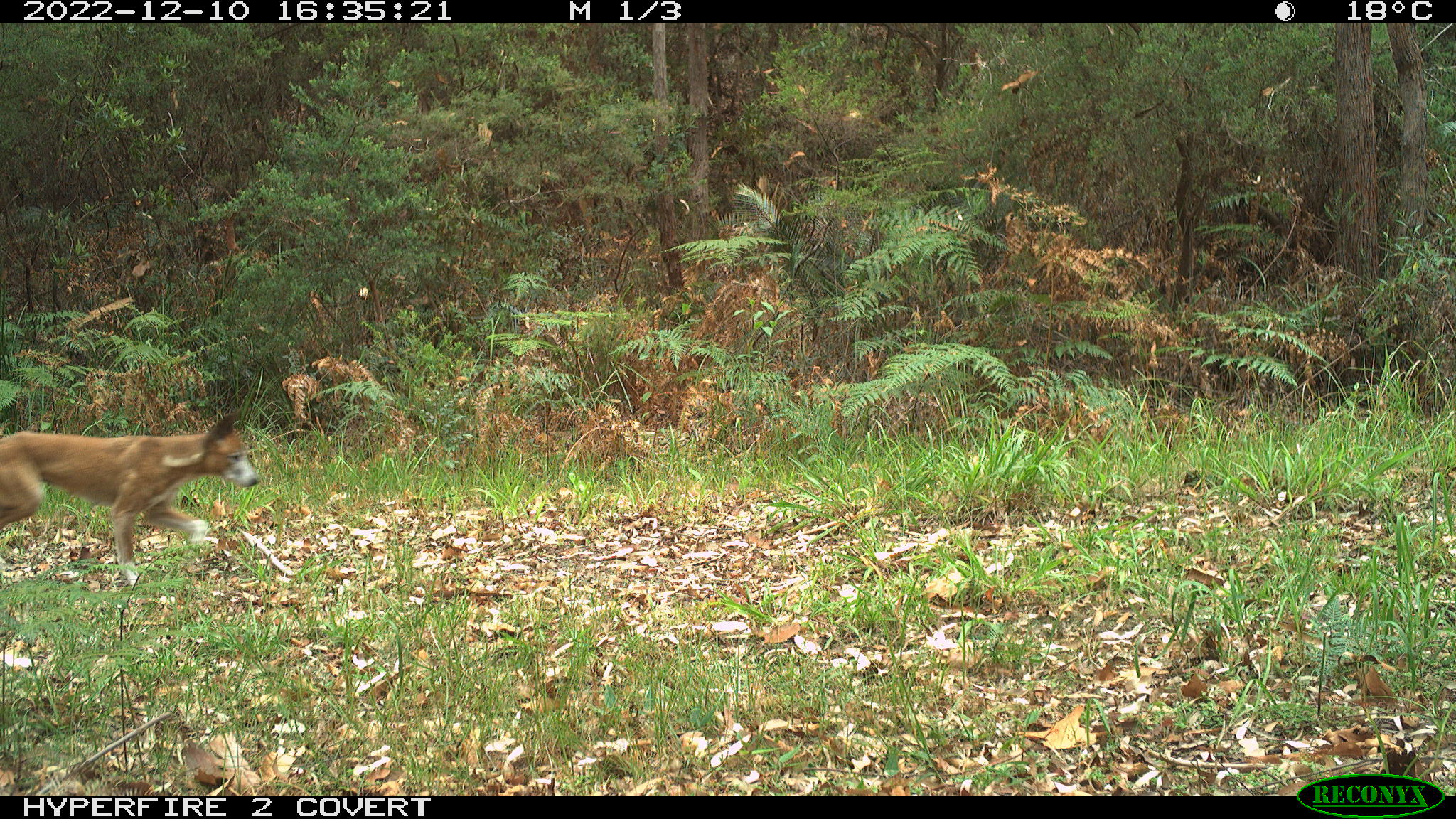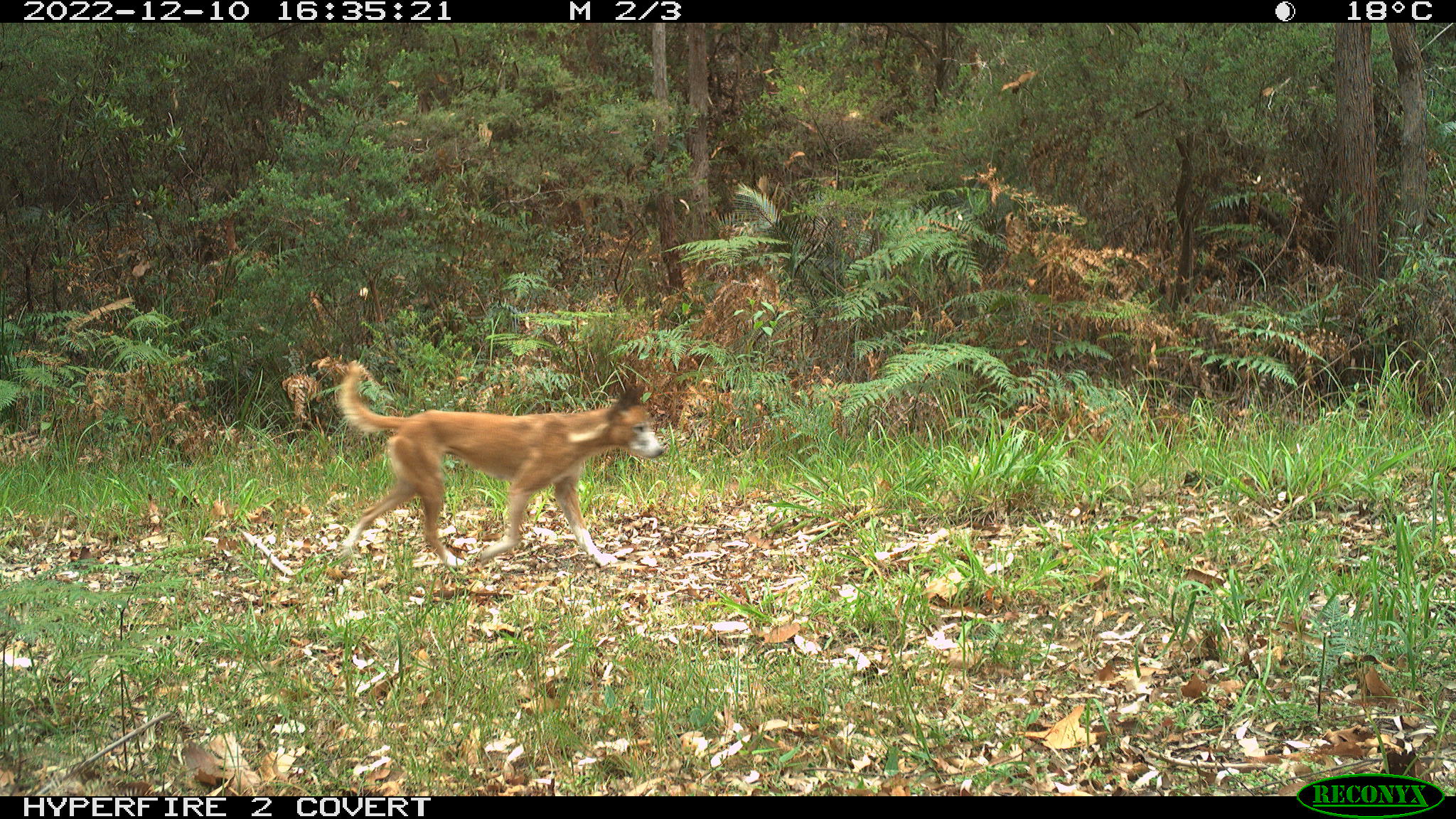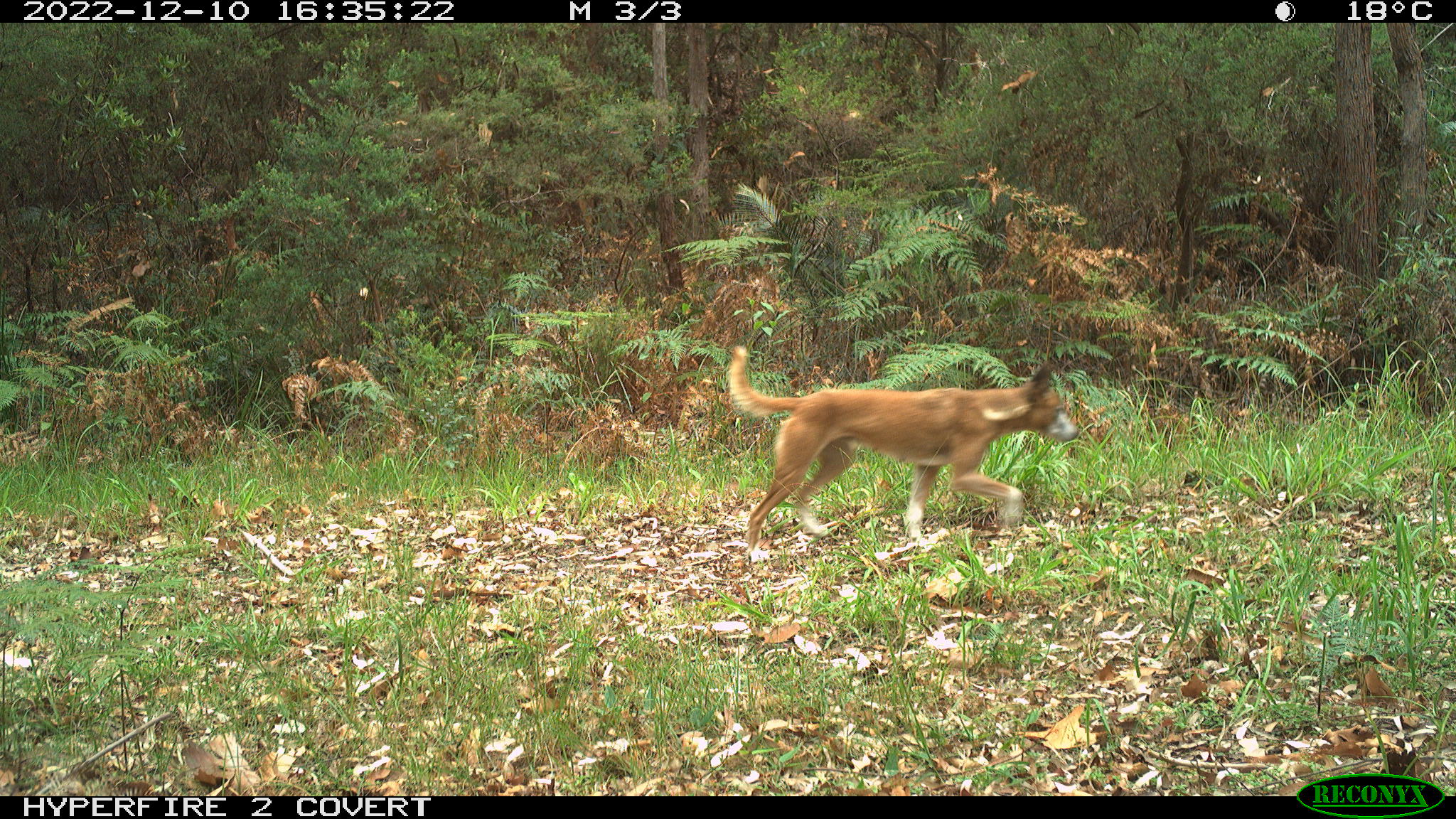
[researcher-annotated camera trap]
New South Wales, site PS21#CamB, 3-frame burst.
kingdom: Animalia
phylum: Chordata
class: Mammalia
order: Carnivora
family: Canidae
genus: Canis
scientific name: Canis familiaris dingo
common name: dingo